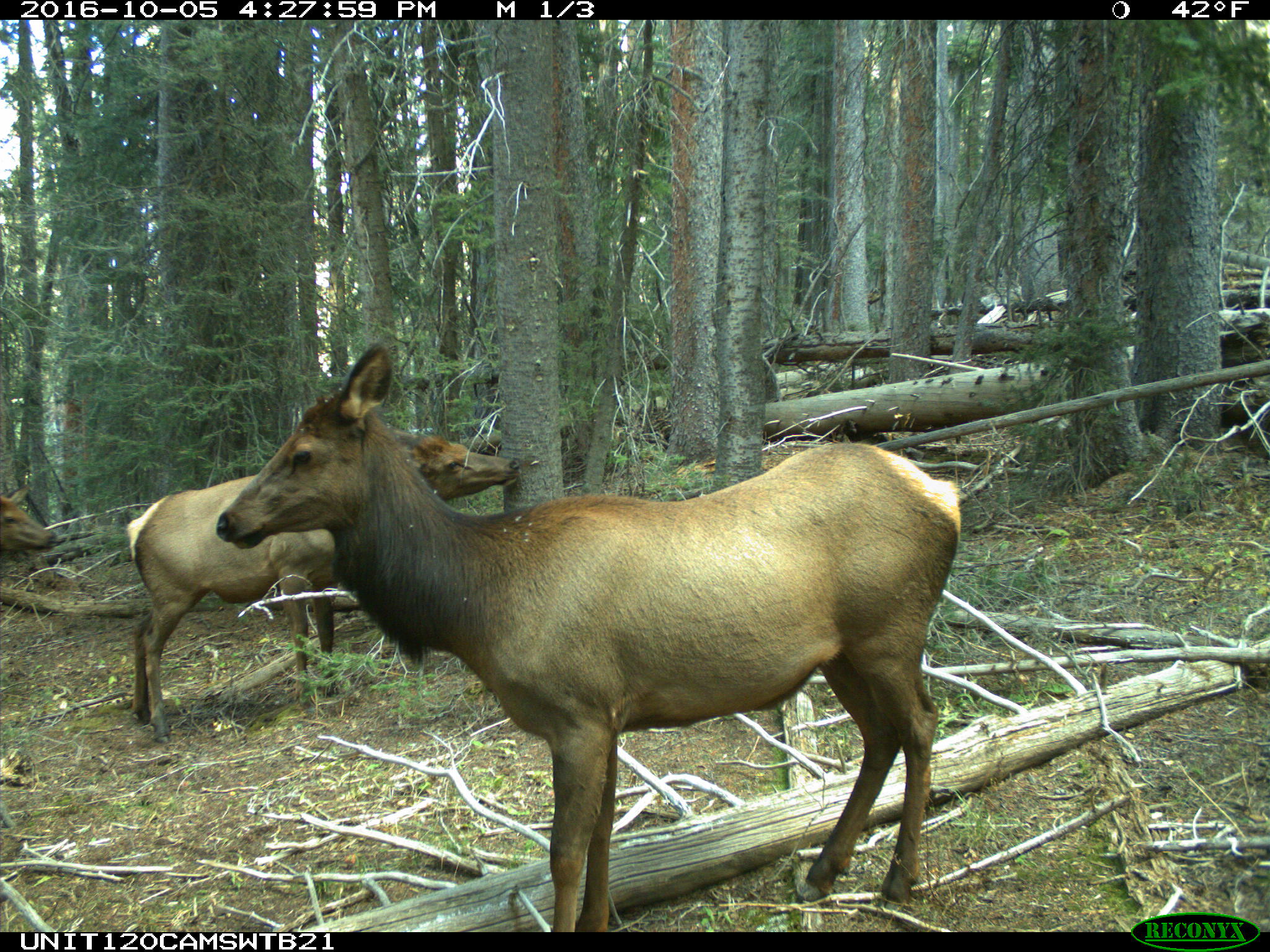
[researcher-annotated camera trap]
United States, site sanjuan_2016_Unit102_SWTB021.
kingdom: Animalia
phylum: Chordata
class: Mammalia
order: Artiodactyla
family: Cervidae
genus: Cervus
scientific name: Cervus elaphus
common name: red deer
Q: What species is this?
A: Cervus elaphus (red deer).